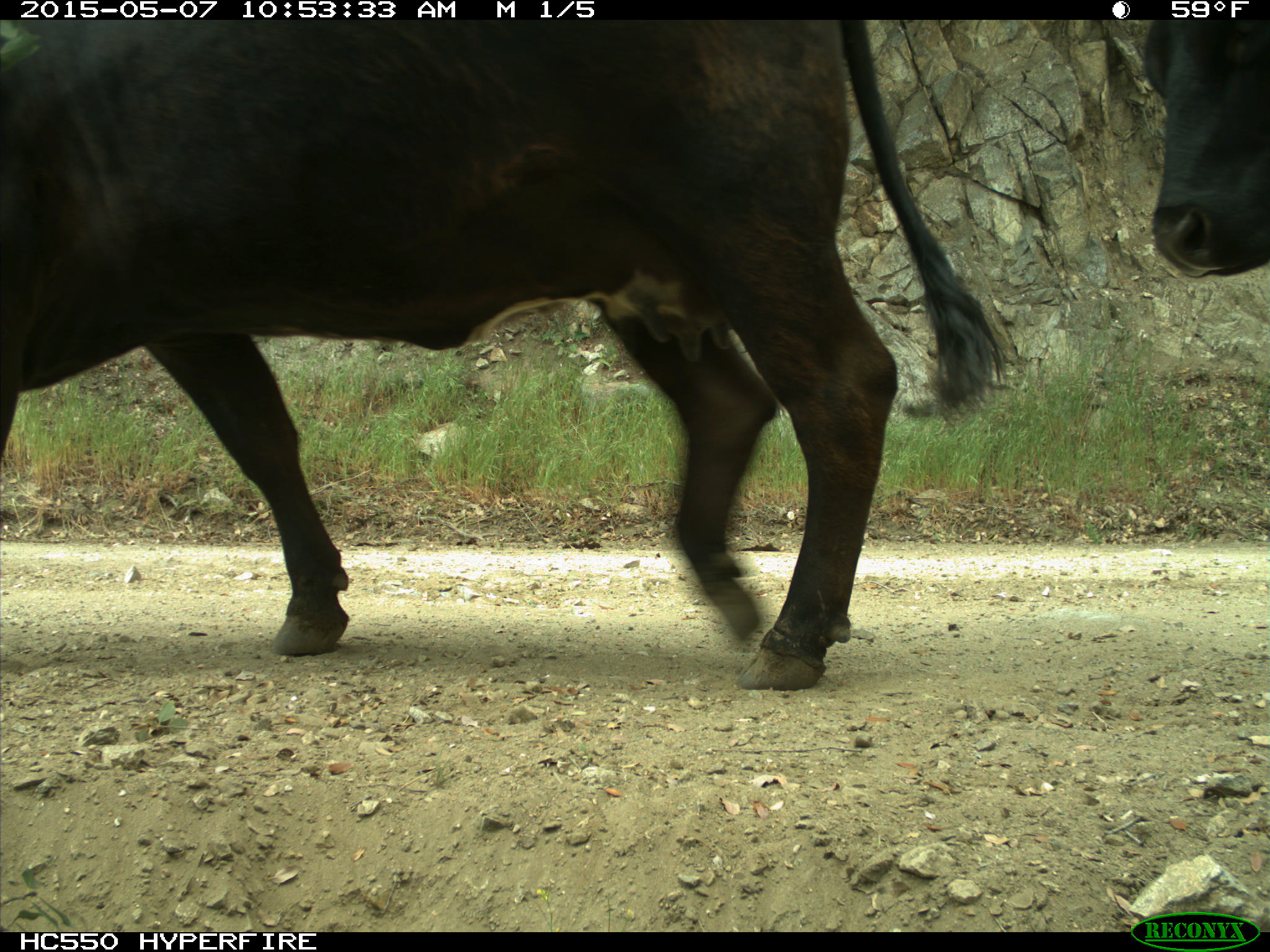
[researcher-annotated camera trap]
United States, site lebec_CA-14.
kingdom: Animalia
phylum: Chordata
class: Mammalia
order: Artiodactyla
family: Bovidae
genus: Bos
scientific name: Bos taurus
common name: domestic cow